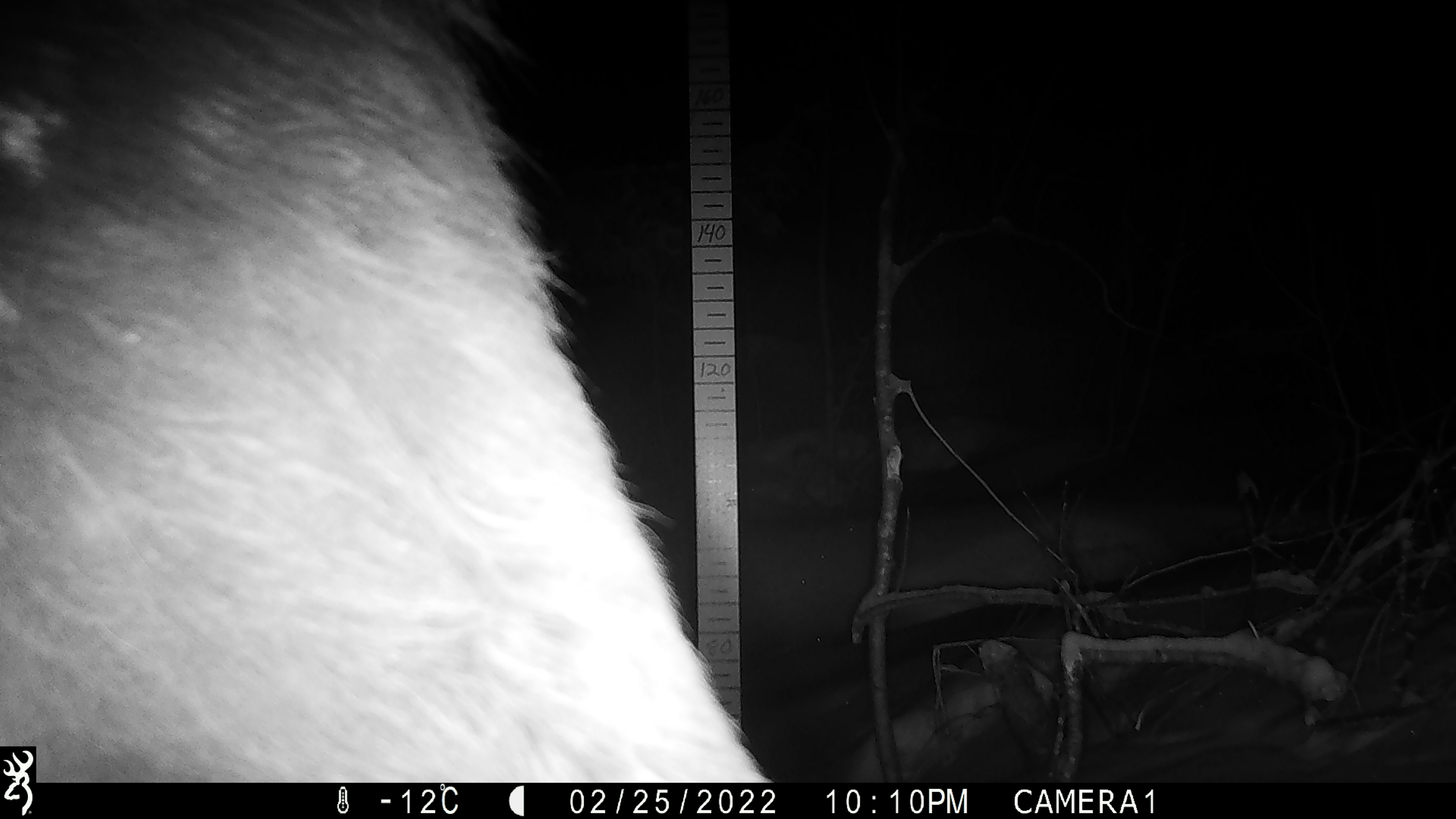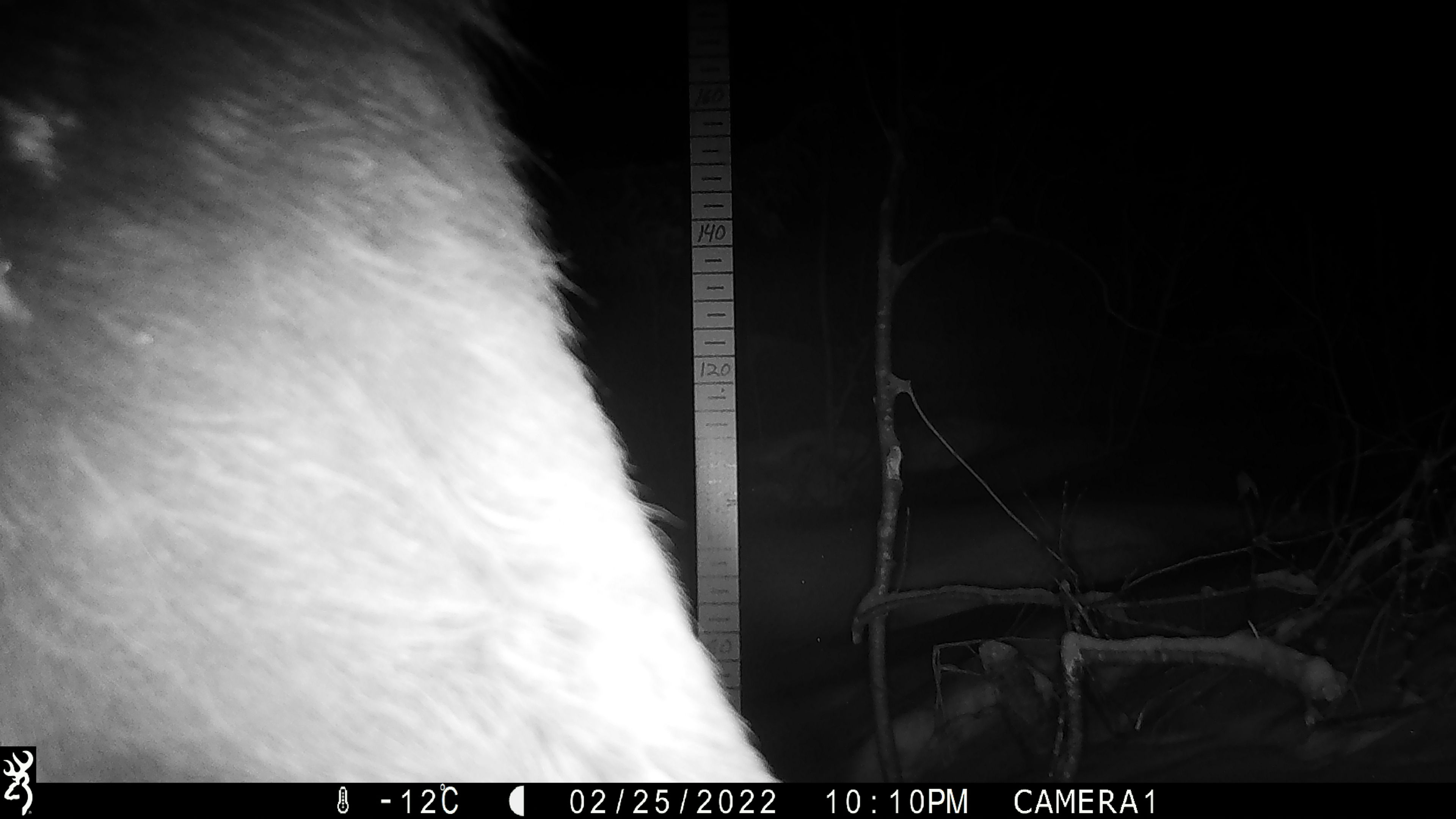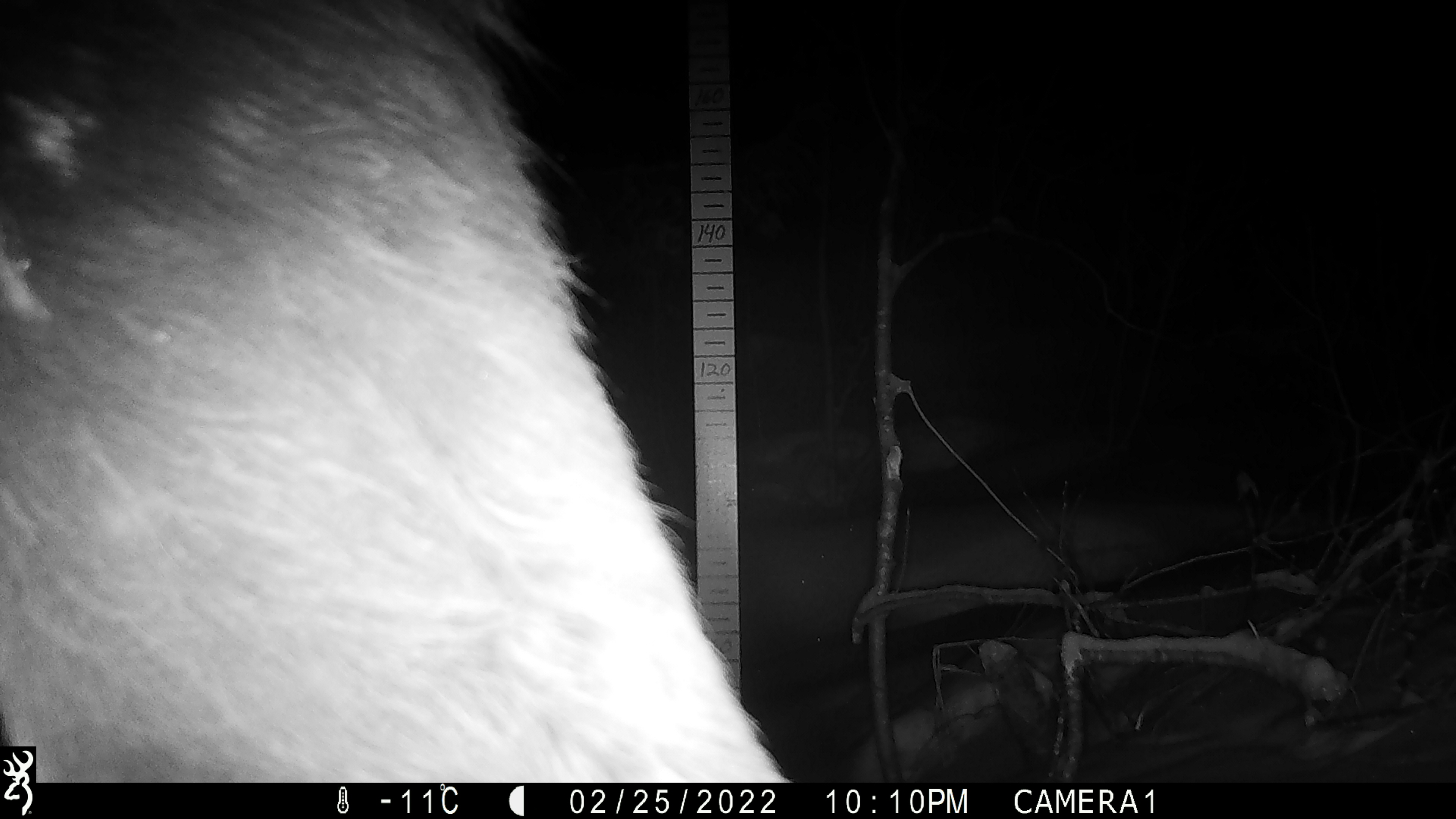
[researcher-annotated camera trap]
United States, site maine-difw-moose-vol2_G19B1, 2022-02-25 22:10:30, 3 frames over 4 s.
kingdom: Animalia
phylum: Chordata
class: Mammalia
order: Artiodactyla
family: Cervidae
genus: Alces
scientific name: Alces alces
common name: moose